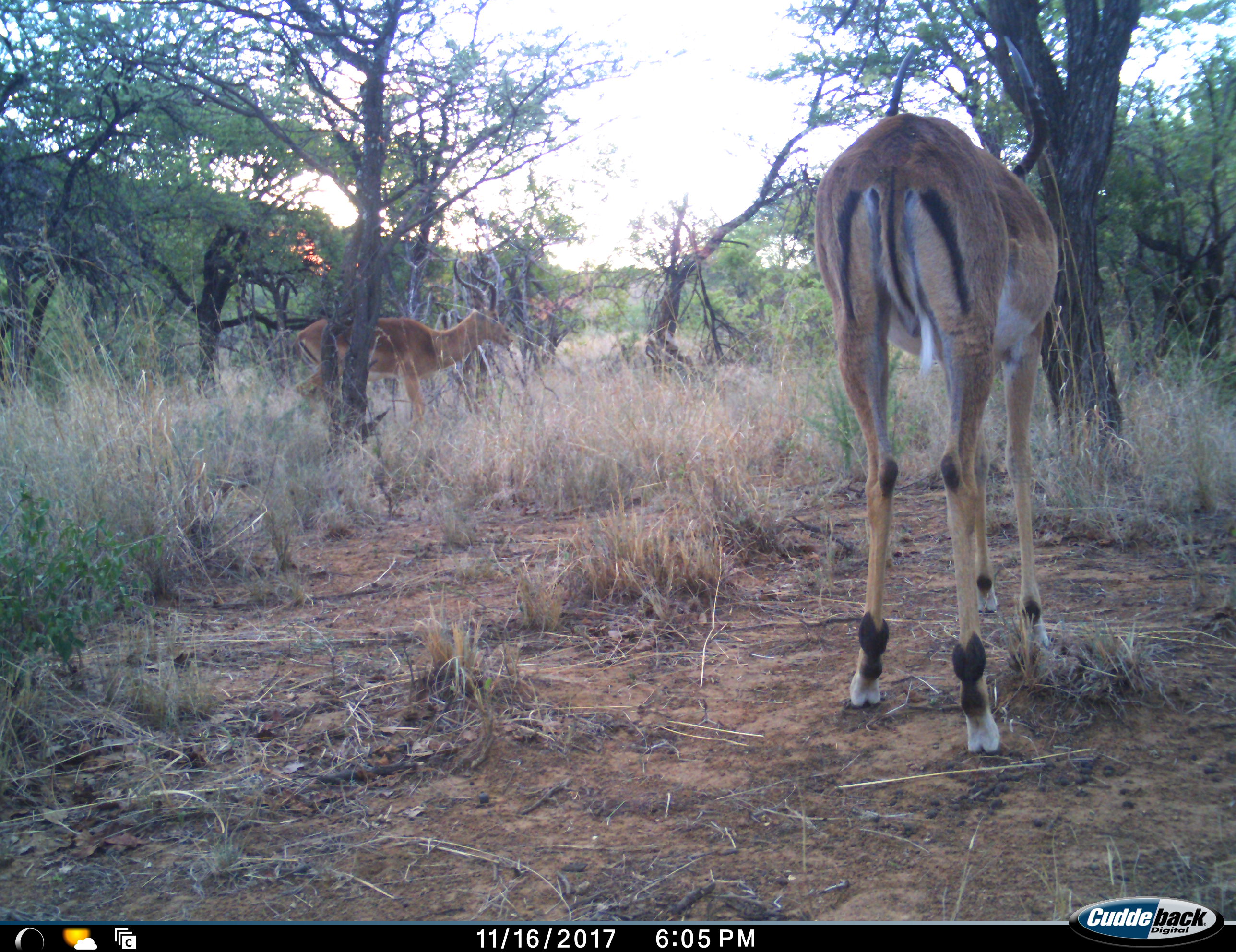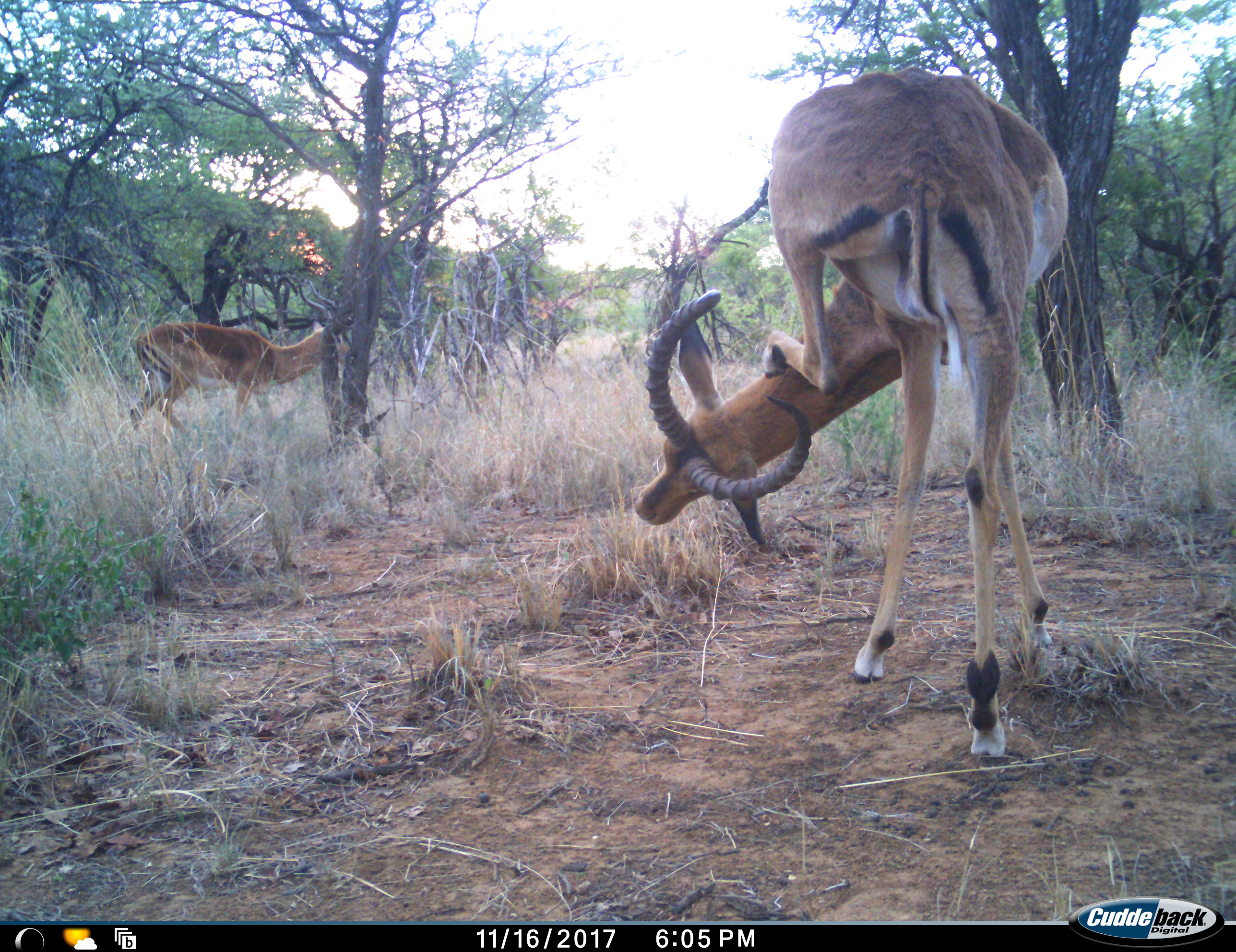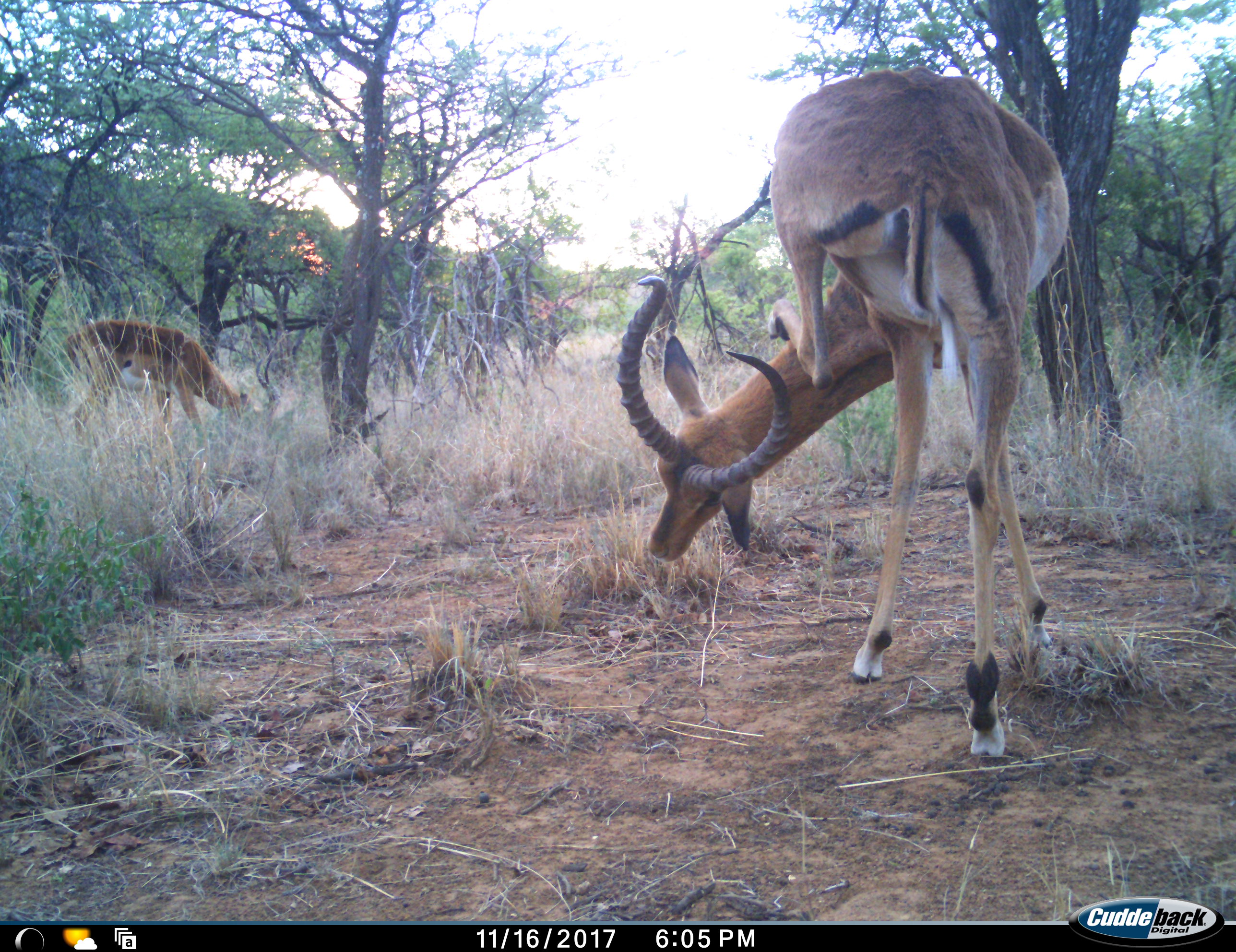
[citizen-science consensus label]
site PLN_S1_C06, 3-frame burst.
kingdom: Animalia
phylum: Chordata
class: Mammalia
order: Artiodactyla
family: Bovidae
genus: Aepyceros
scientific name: Aepyceros melampus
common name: impala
Impala (Aepyceros melampus), count 2. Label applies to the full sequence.